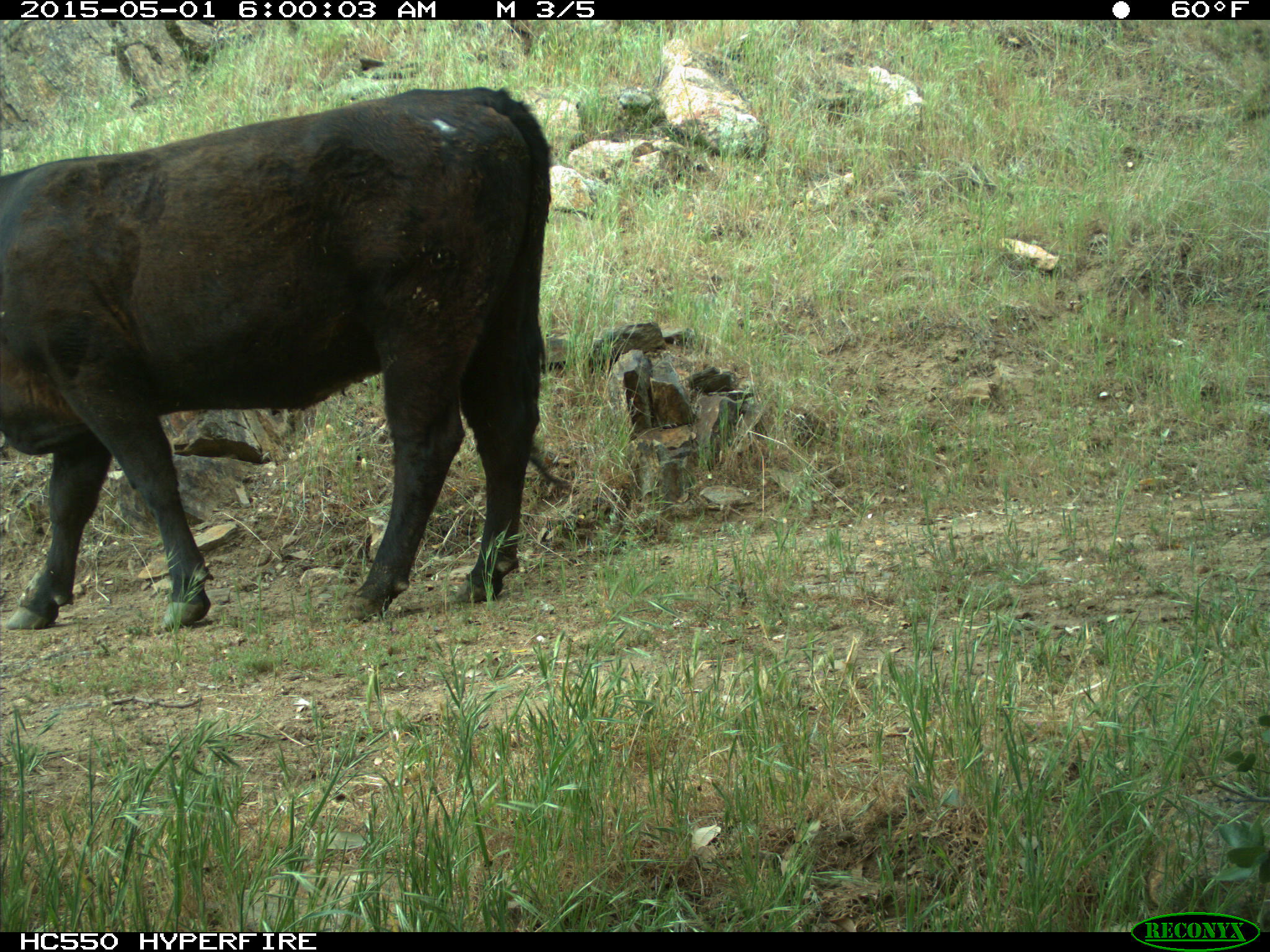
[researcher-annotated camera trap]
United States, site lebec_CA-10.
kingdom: Animalia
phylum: Chordata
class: Mammalia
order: Artiodactyla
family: Bovidae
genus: Bos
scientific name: Bos taurus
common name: domestic cow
Bos taurus (domestic cow).